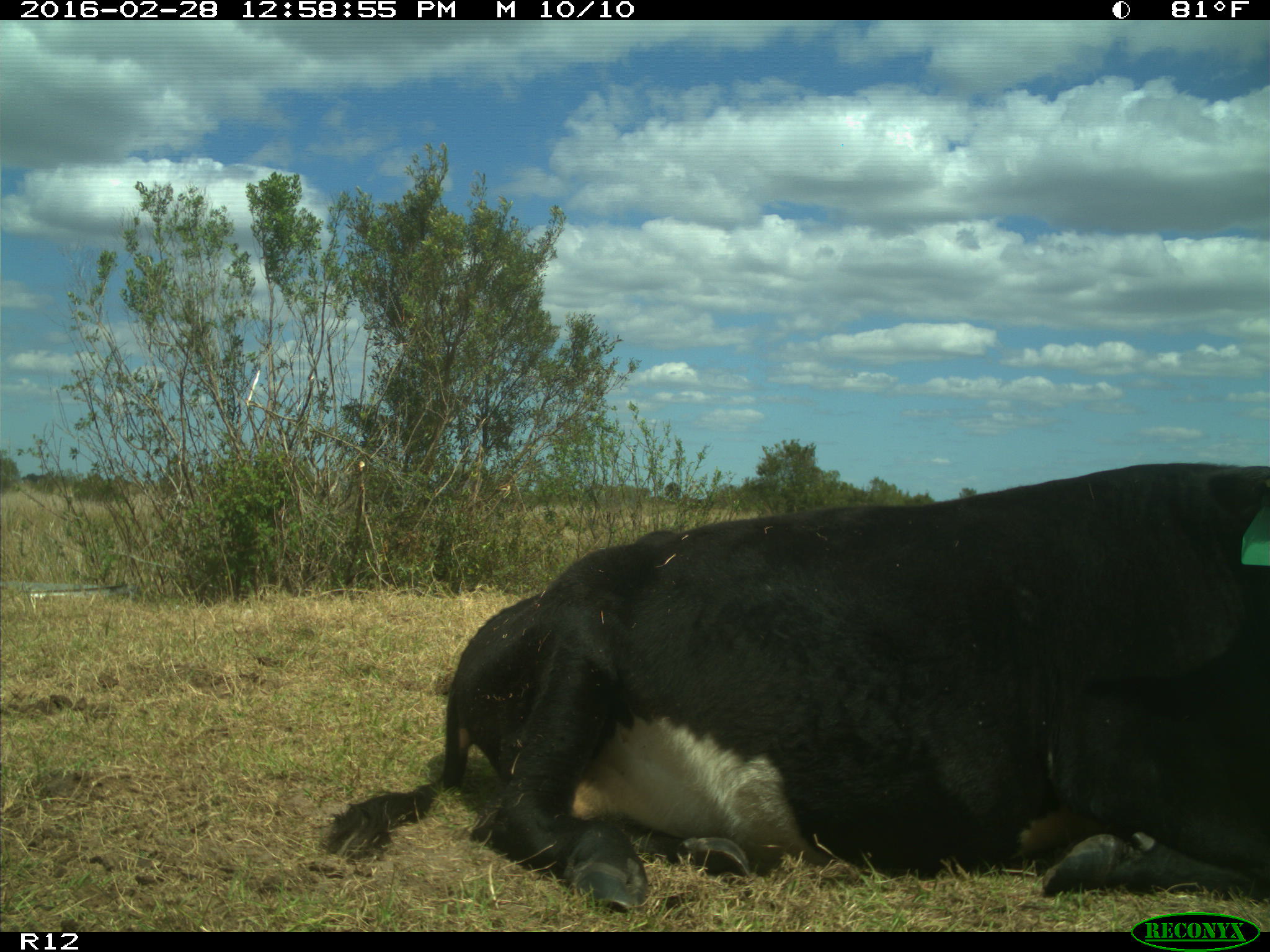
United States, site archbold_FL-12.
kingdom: Animalia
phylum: Chordata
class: Mammalia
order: Artiodactyla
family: Bovidae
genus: Bos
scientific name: Bos taurus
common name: domestic cow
Bos taurus (domestic cow).